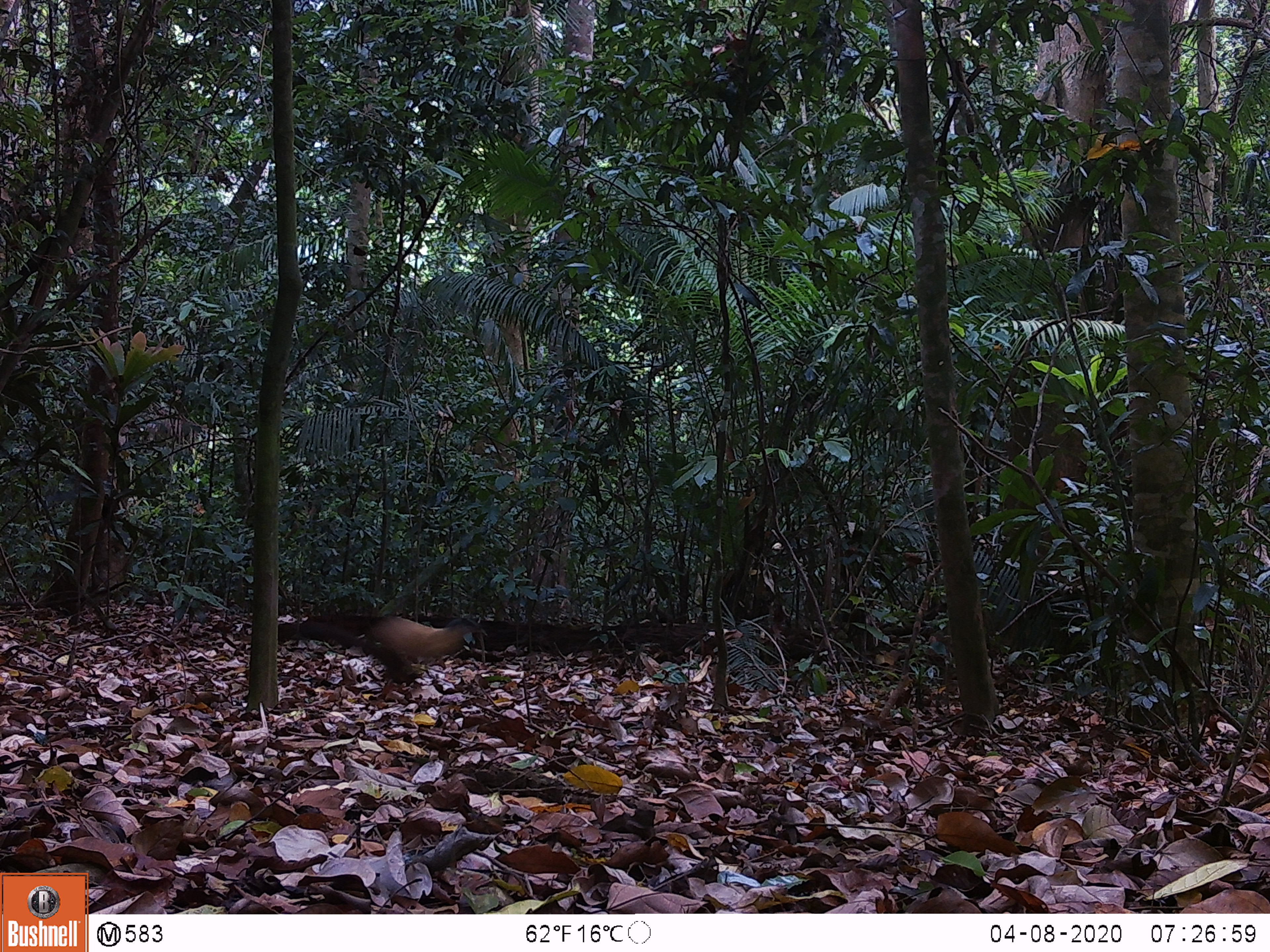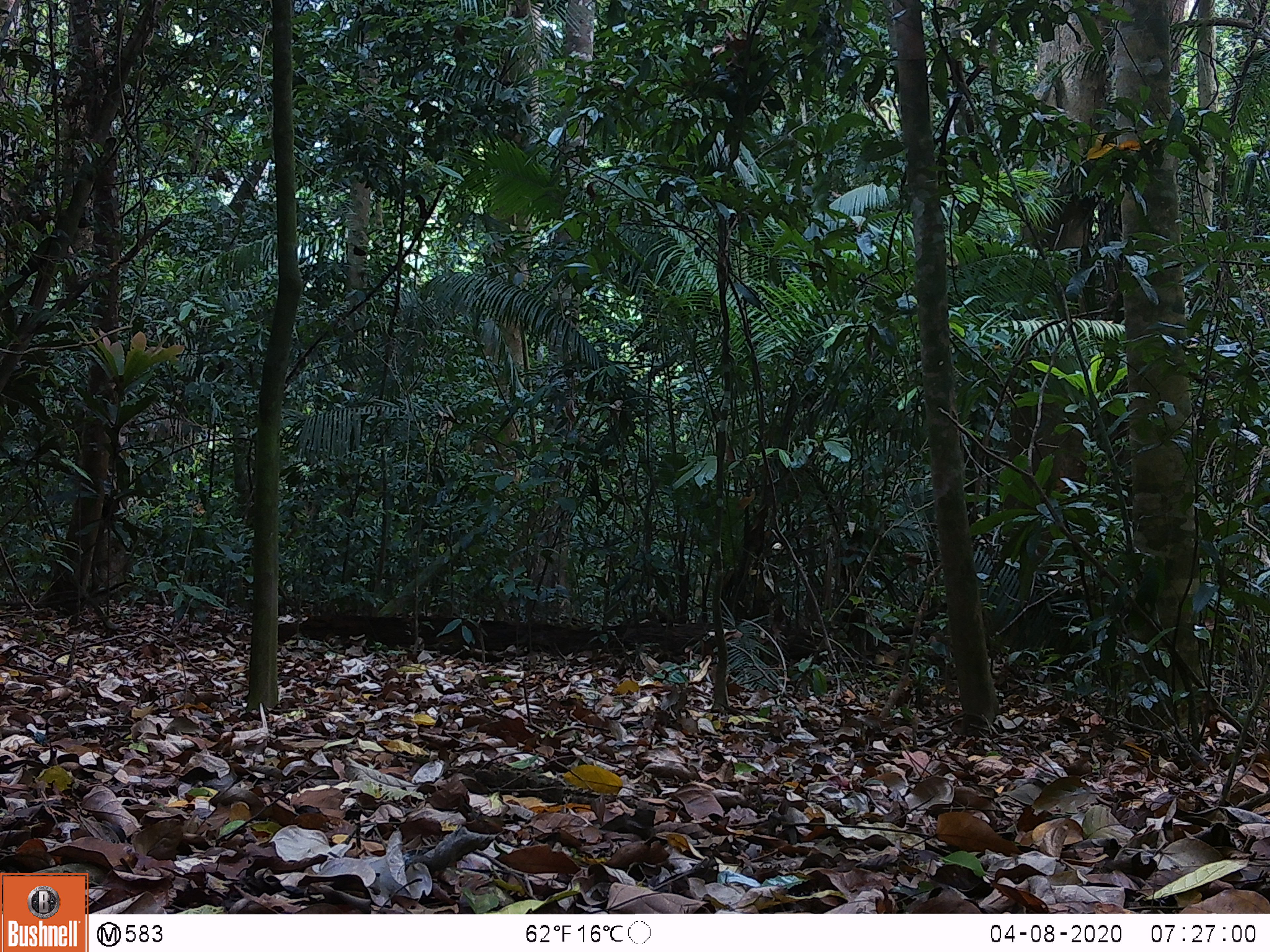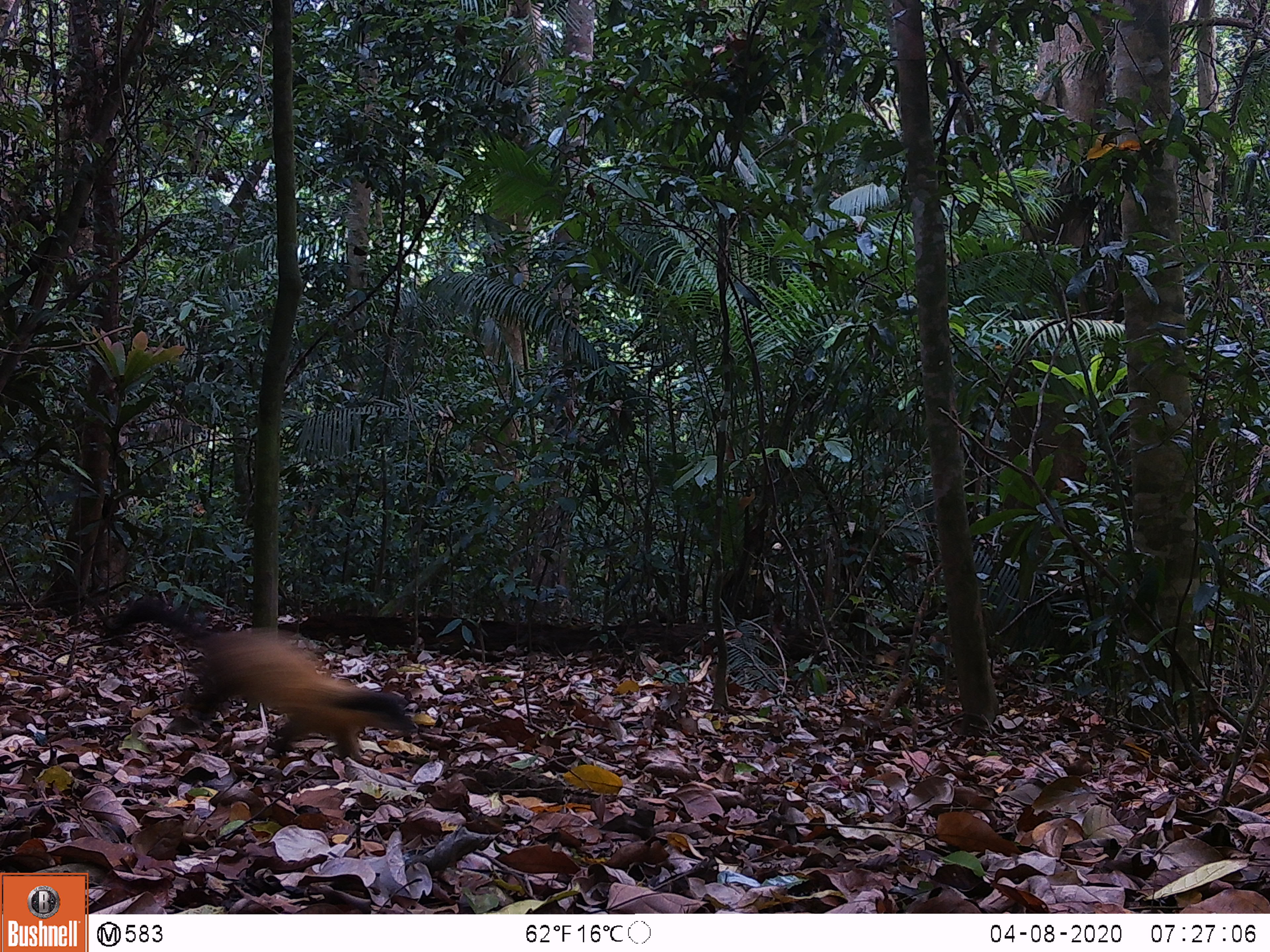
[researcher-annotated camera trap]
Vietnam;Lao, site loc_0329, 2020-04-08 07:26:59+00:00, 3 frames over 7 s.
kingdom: Animalia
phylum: Chordata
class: Mammalia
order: Carnivora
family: Mustelidae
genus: Martes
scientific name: Martes flavigula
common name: yellow-throated marten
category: yellow throated marten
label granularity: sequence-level